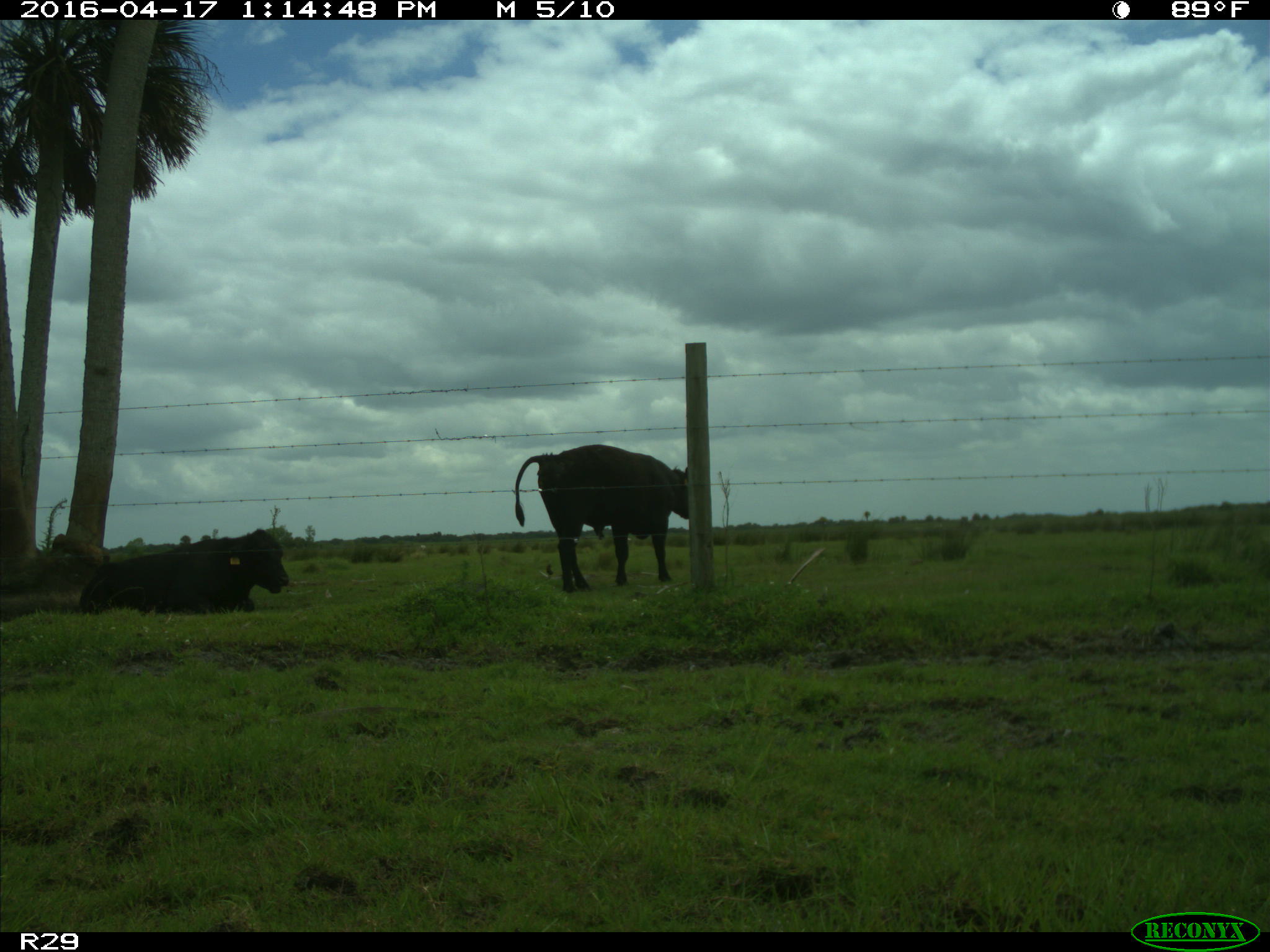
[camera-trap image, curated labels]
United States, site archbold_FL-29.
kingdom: Animalia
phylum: Chordata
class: Mammalia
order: Artiodactyla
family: Bovidae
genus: Bos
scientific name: Bos taurus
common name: domestic cow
Bos taurus (domestic cow).